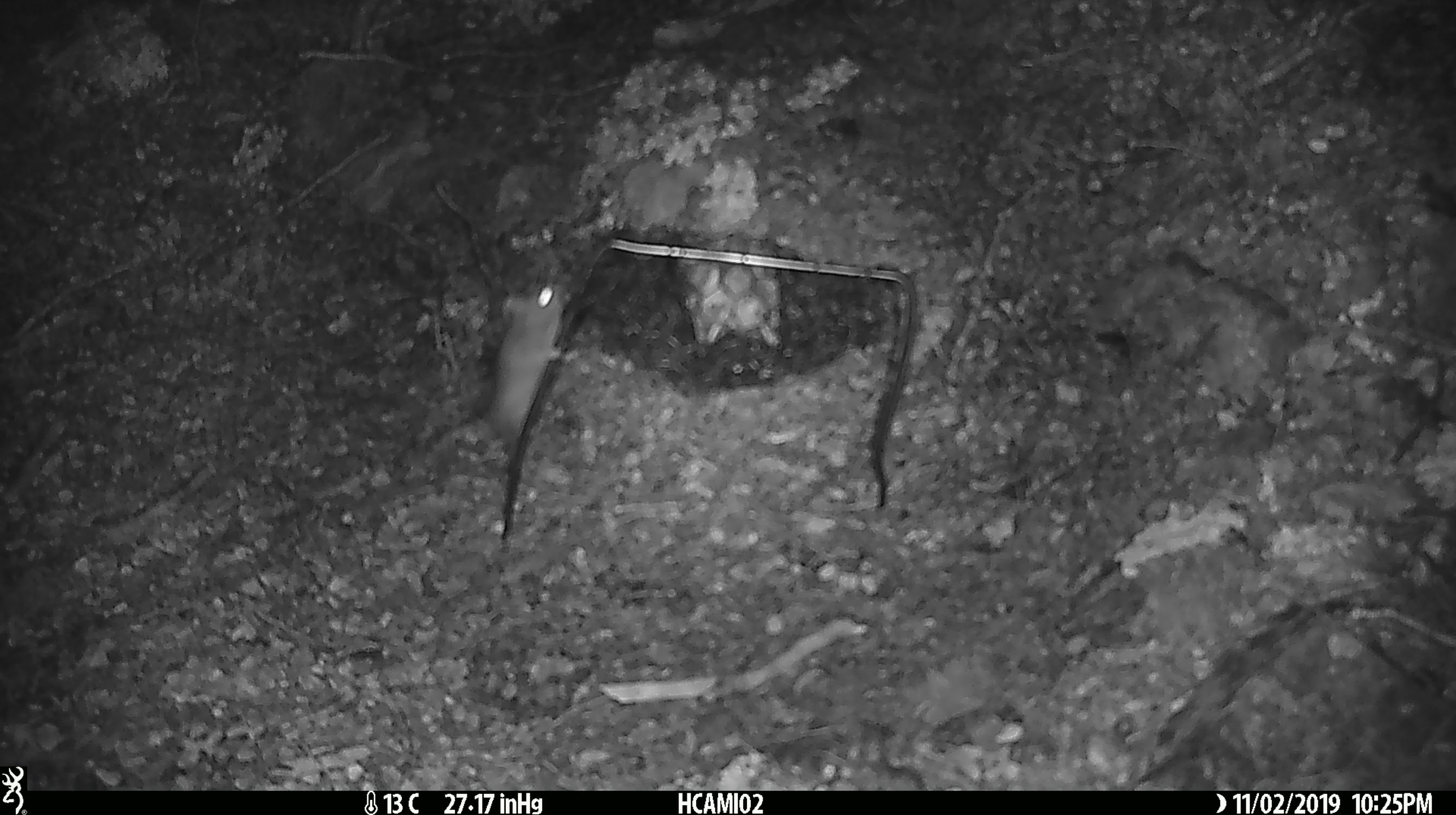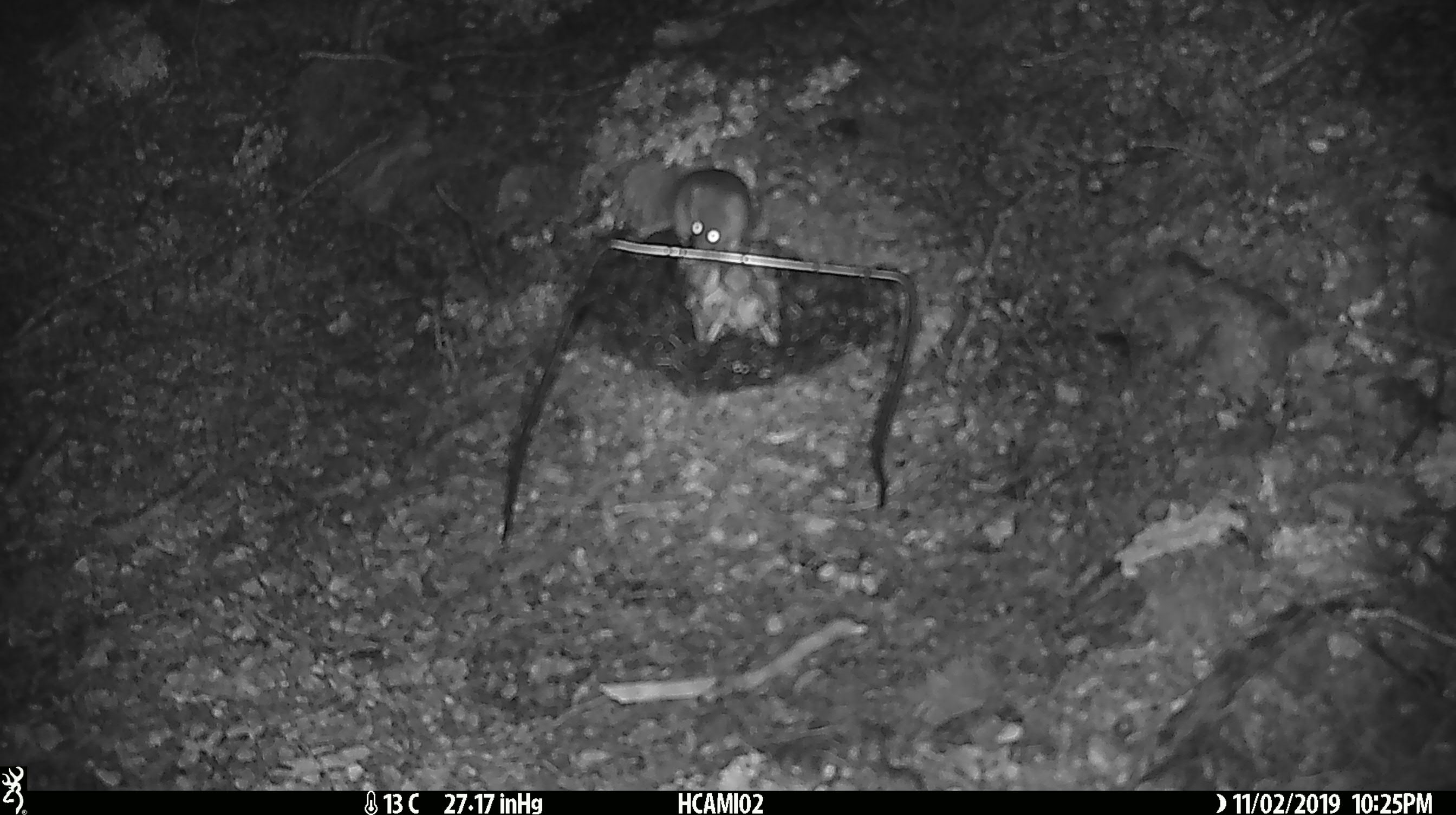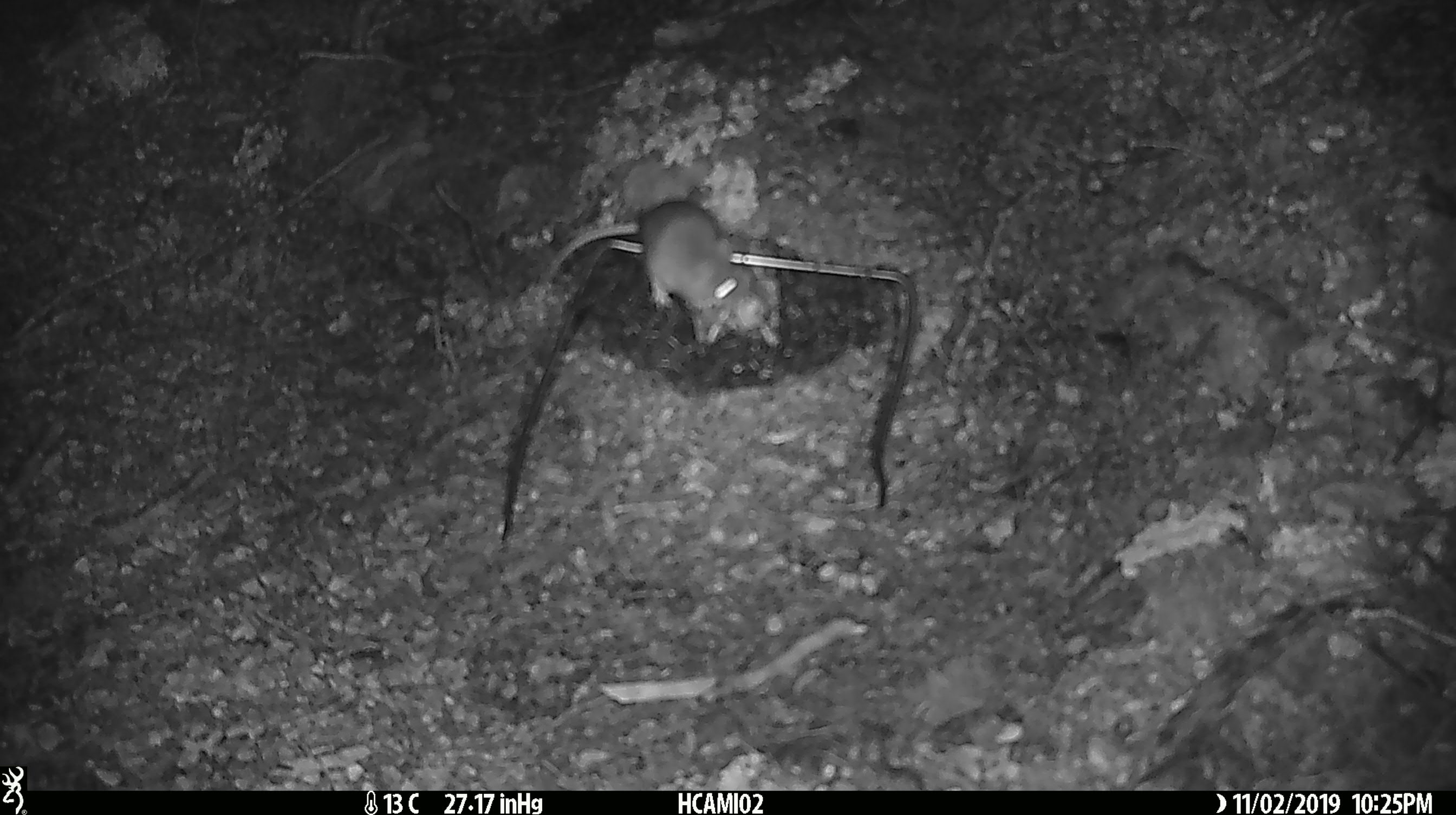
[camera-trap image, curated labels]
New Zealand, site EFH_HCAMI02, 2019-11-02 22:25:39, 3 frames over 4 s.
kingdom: Animalia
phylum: Chordata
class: Mammalia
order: Rodentia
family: Muridae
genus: Mus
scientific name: Mus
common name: mouse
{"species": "mouse (Mus)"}